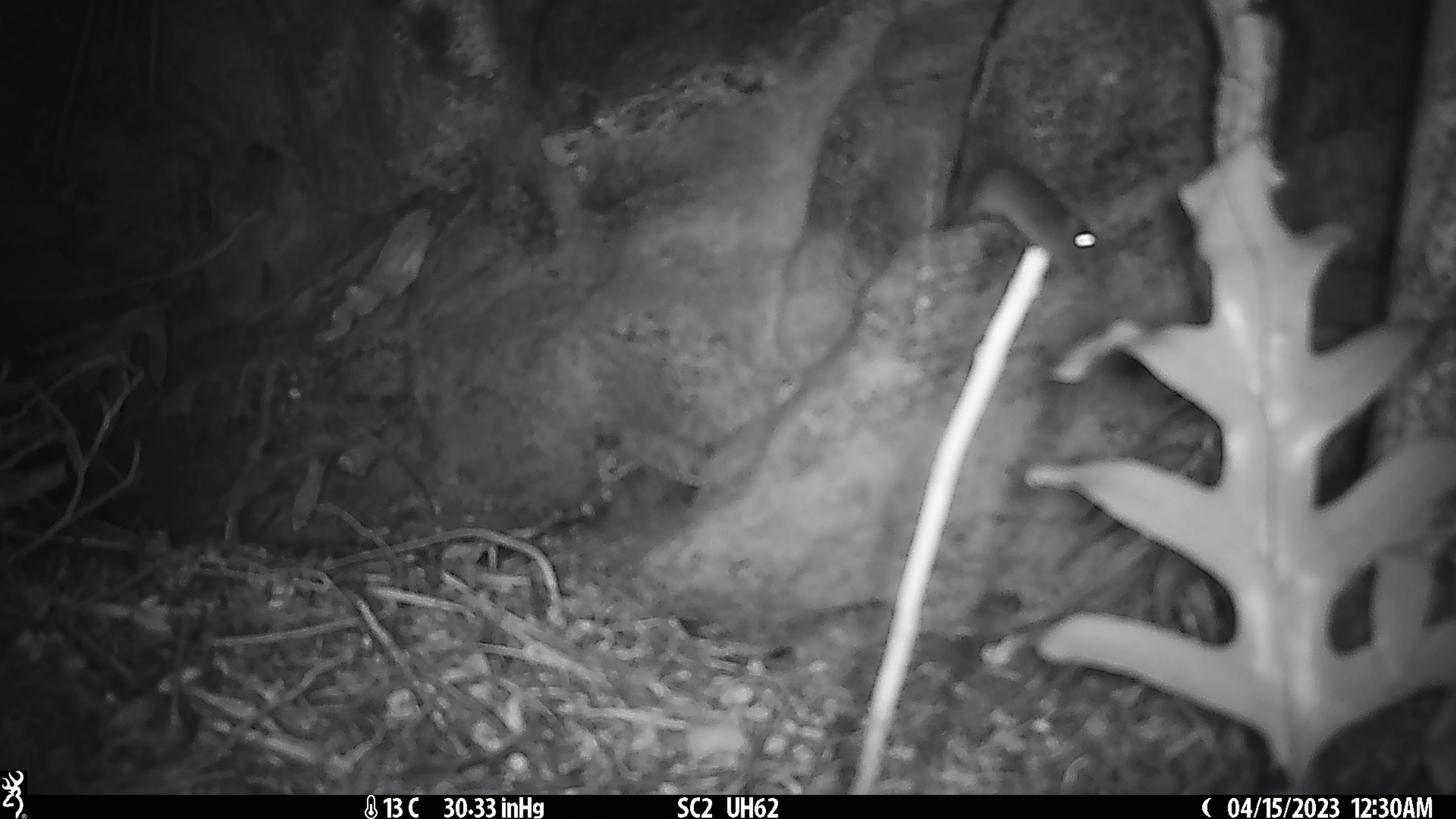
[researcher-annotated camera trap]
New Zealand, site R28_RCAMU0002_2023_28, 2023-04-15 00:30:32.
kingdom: Animalia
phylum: Chordata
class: Mammalia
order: Rodentia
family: Muridae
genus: Mus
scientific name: Mus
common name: mouse